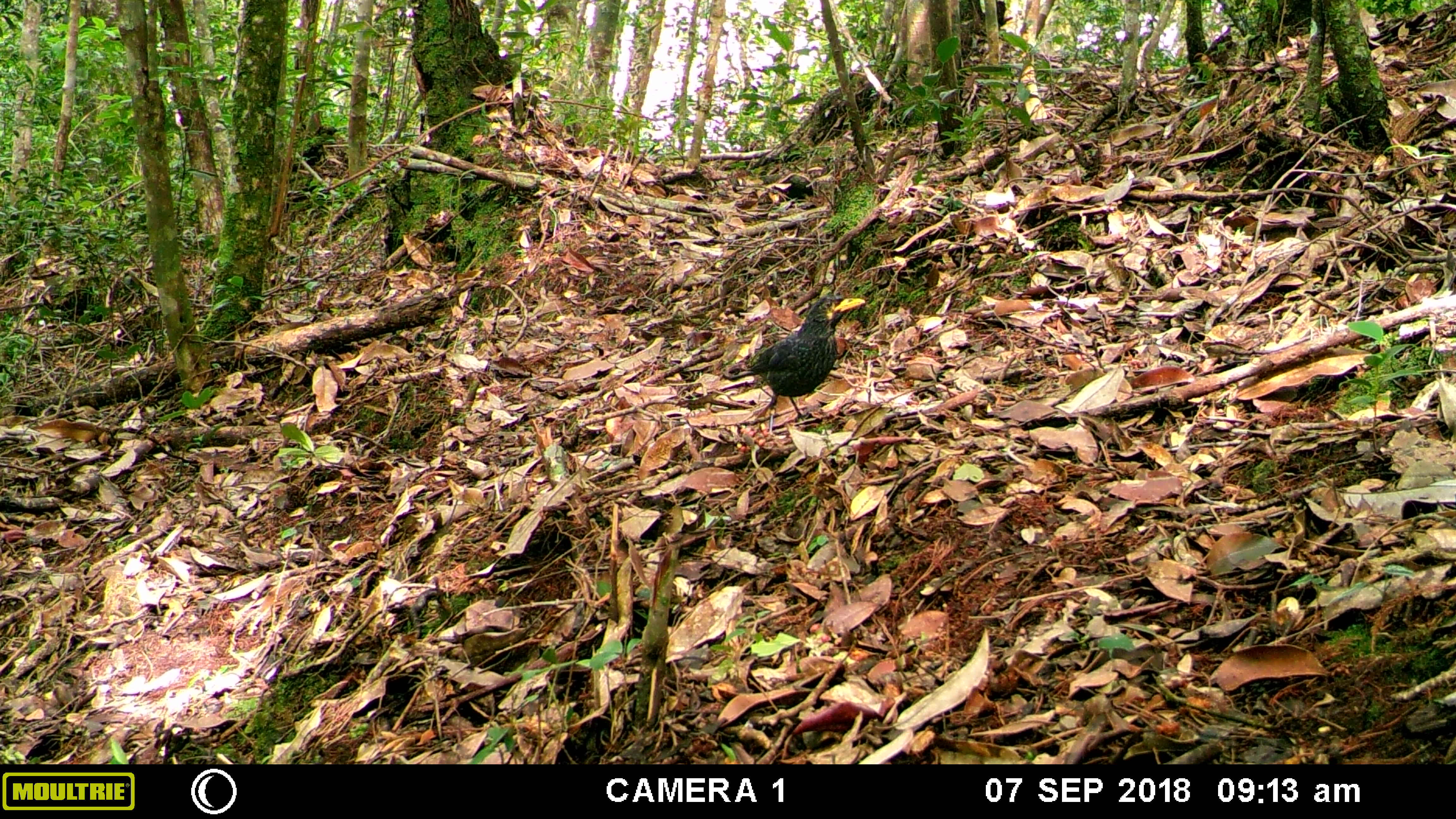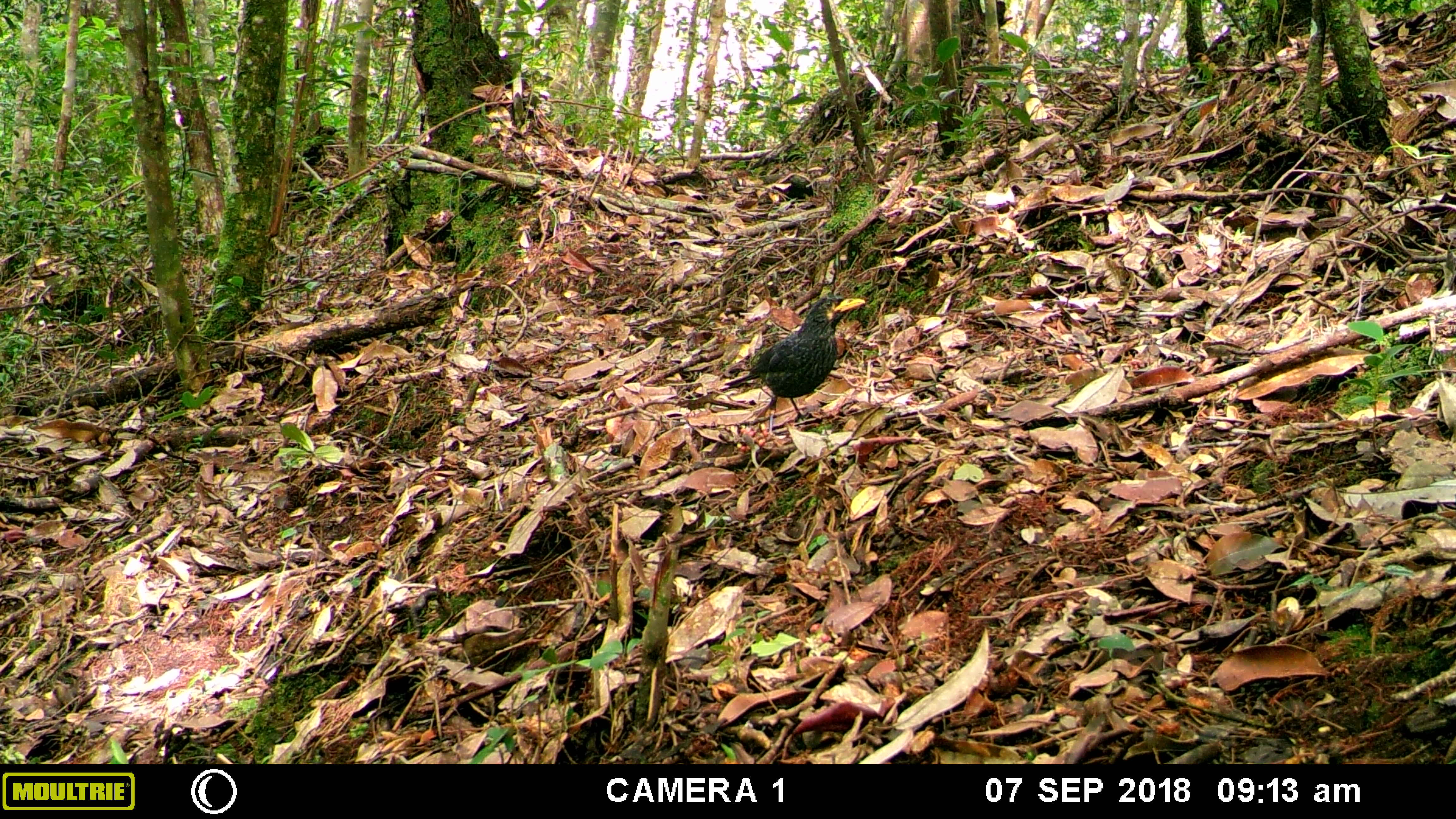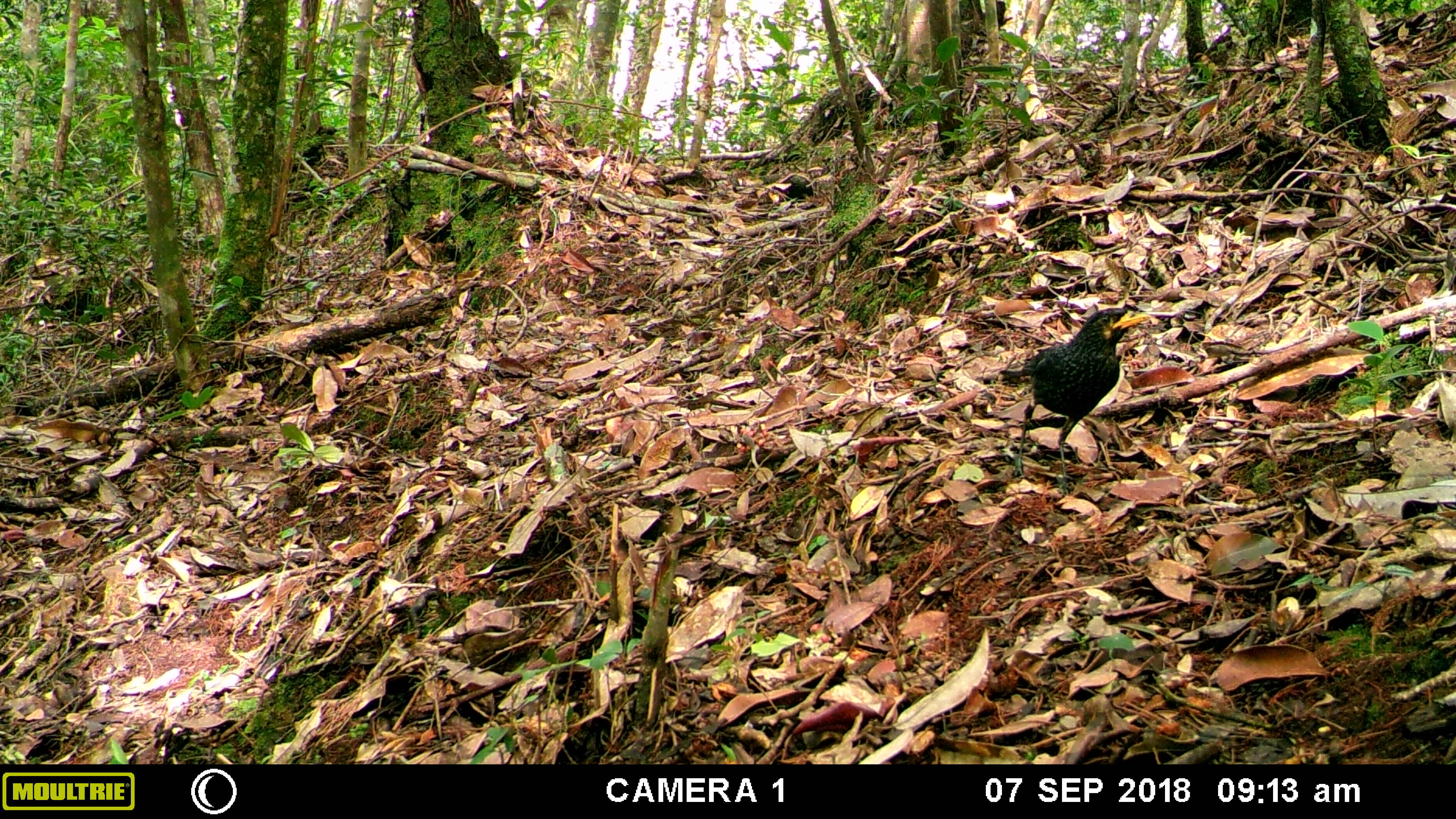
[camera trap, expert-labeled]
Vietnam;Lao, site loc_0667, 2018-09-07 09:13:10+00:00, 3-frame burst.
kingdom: Animalia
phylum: Chordata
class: Aves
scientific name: Aves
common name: bird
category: unidentified bird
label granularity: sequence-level